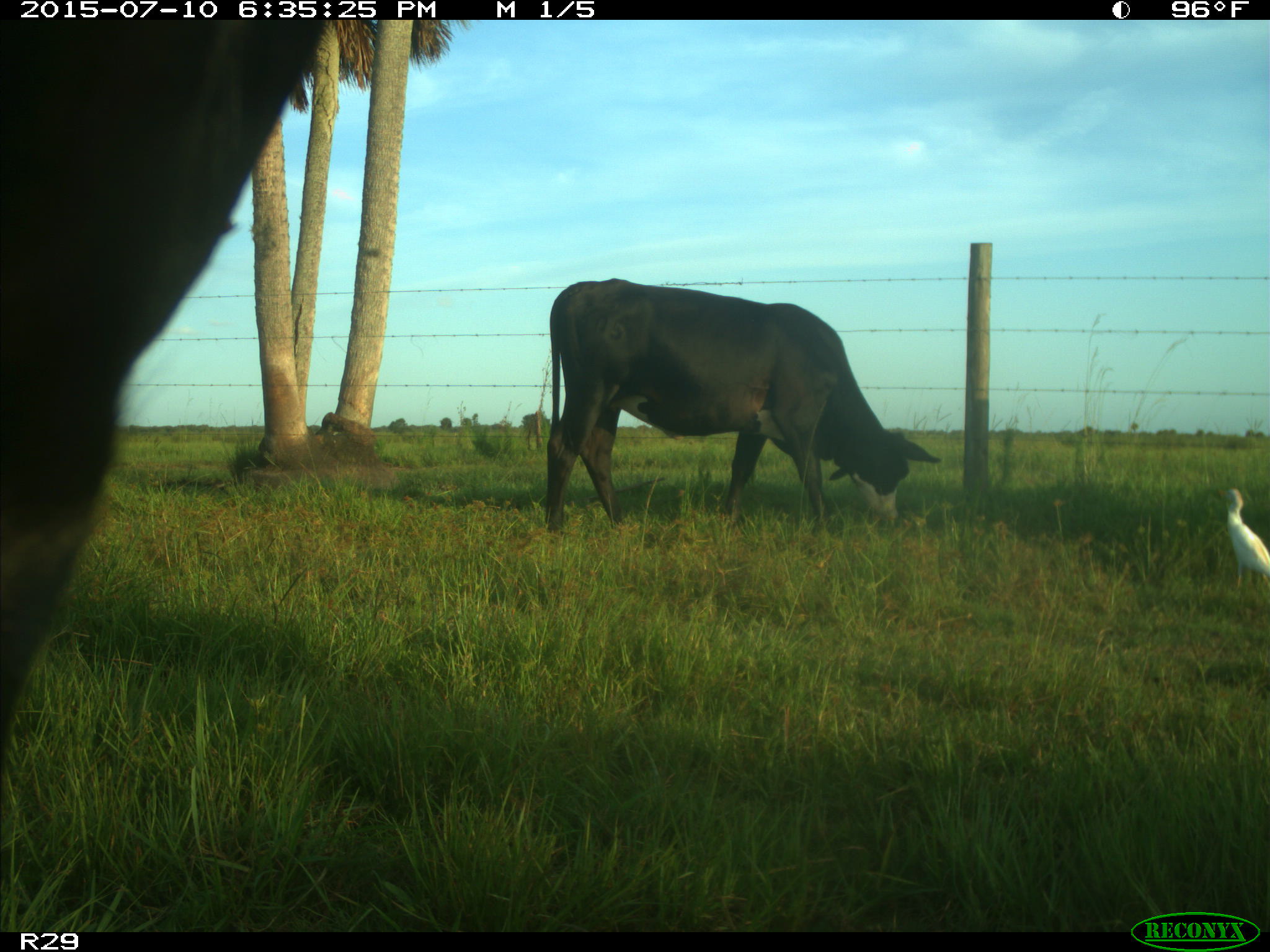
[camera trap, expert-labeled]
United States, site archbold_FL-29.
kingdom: Animalia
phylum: Chordata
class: Mammalia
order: Artiodactyla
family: Bovidae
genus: Bos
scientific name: Bos taurus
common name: domestic cow